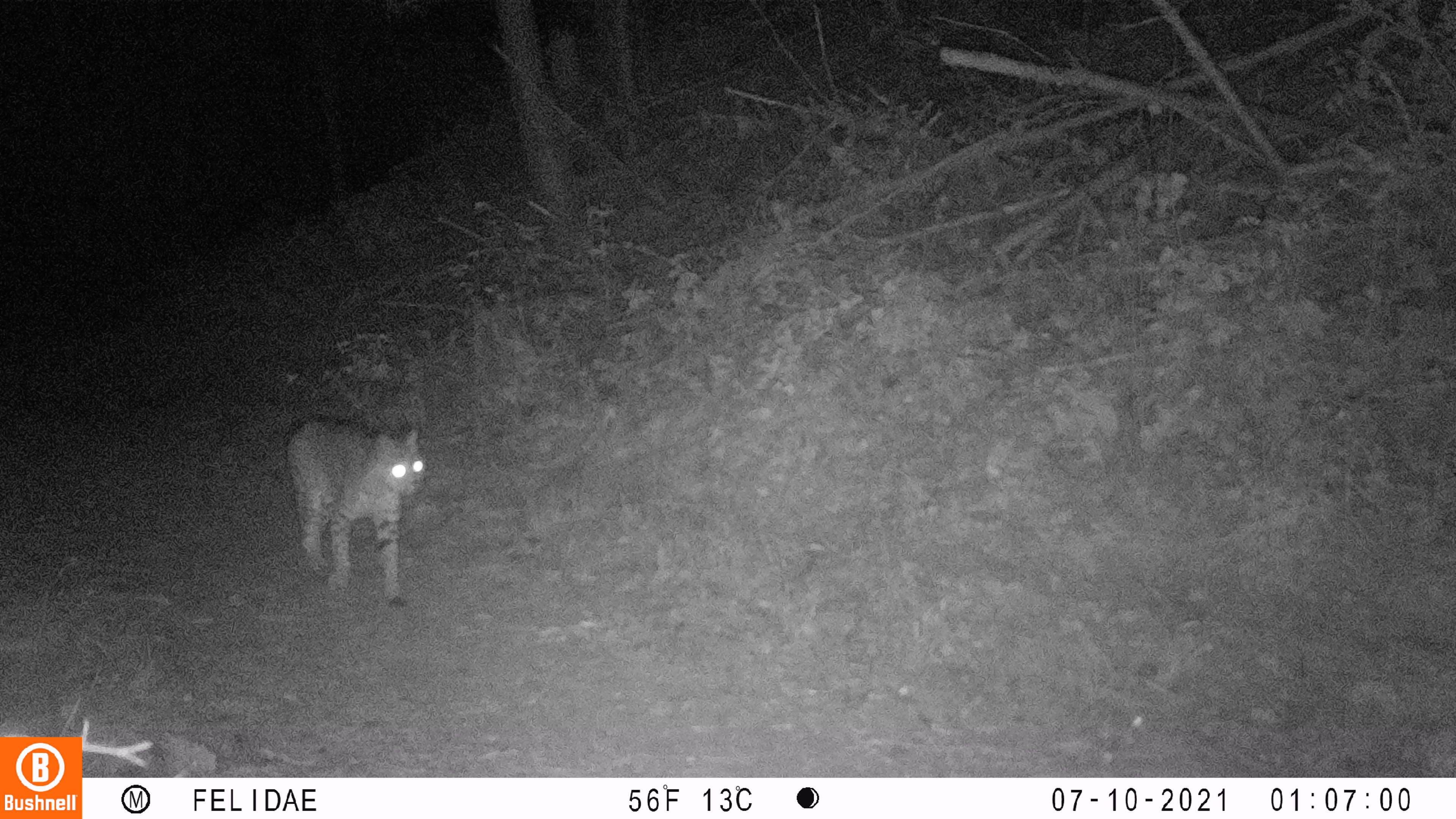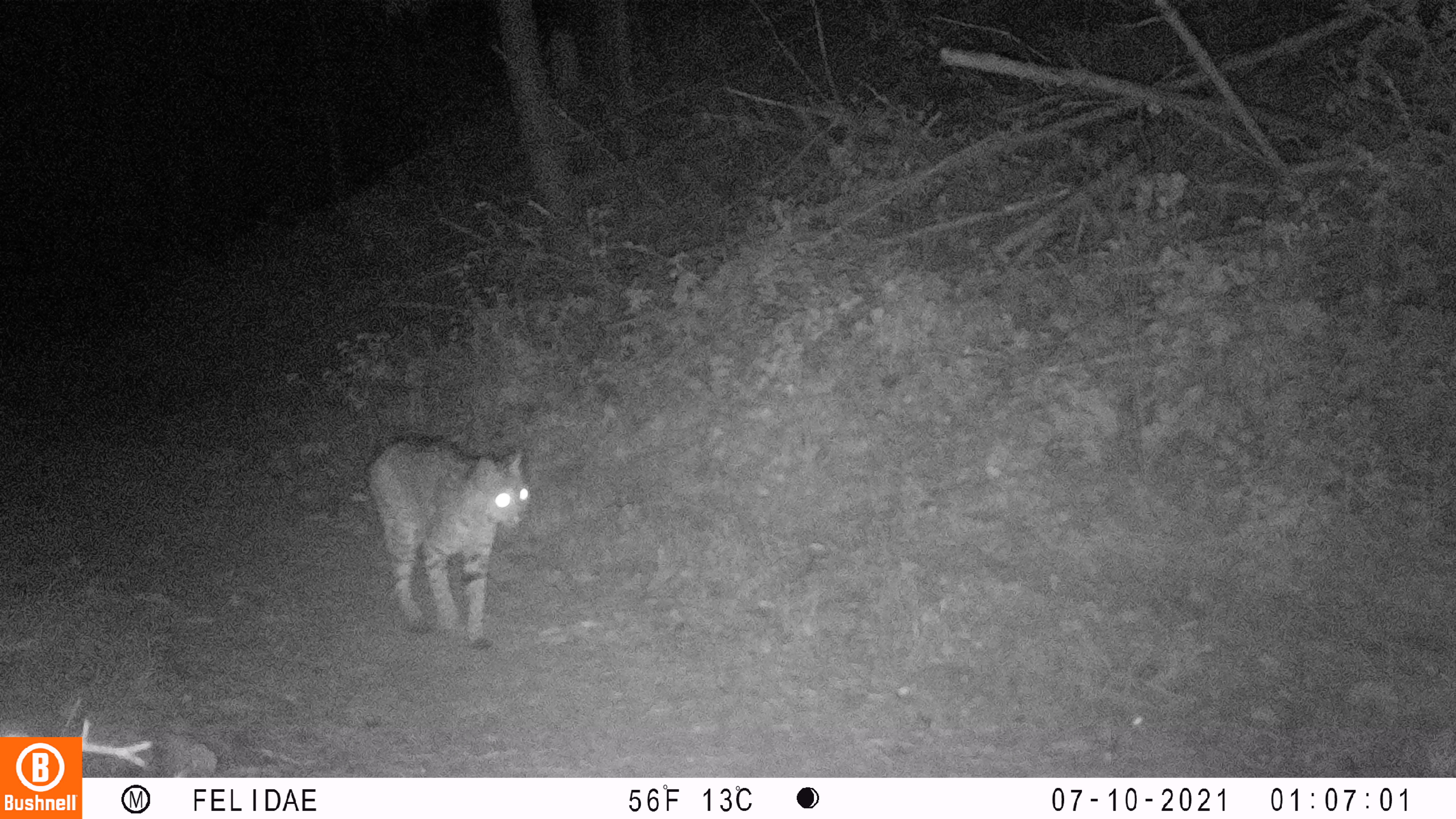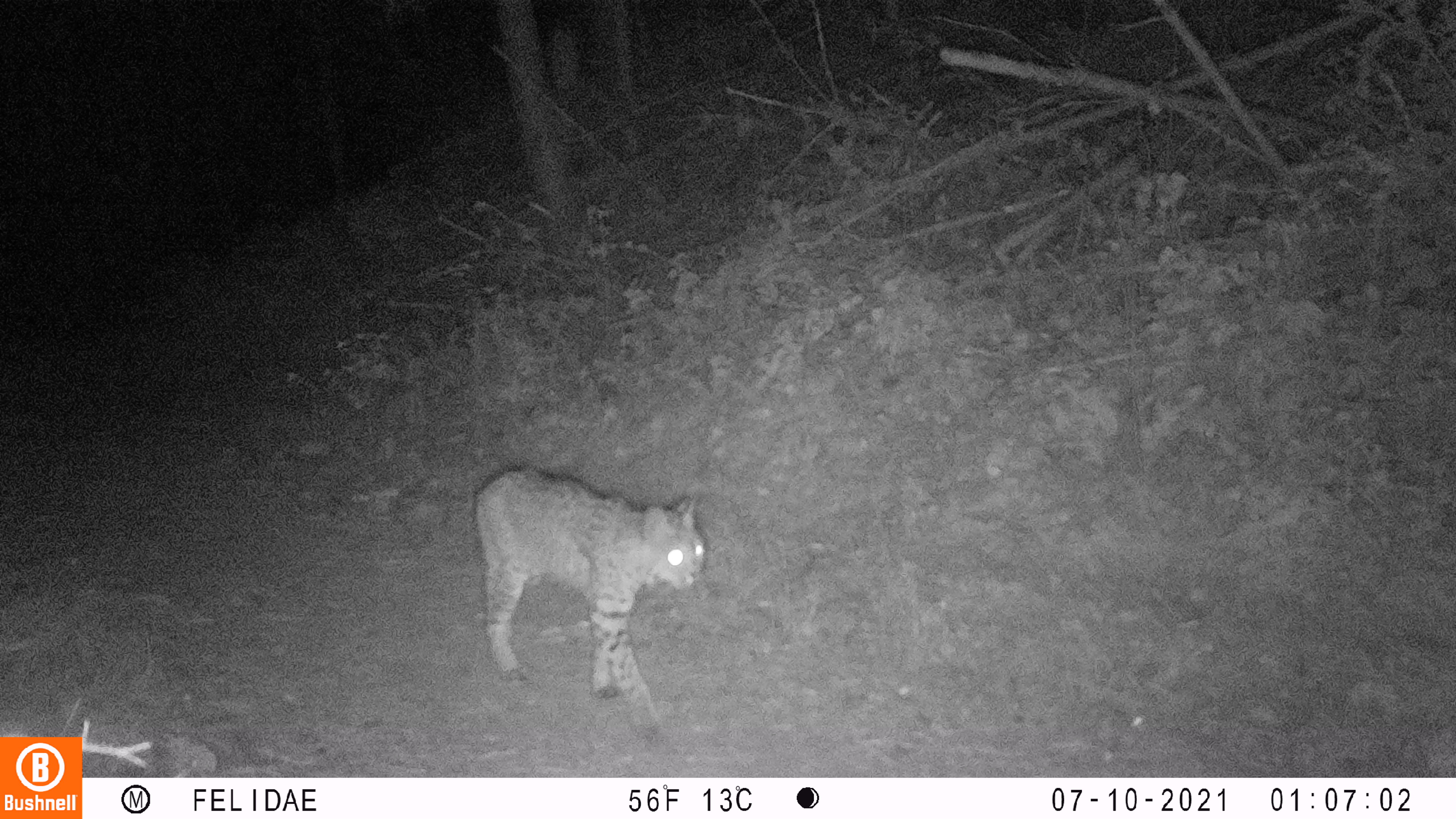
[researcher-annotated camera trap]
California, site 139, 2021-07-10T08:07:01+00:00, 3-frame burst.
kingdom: Animalia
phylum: Chordata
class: Mammalia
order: Carnivora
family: Felidae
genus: Lynx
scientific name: Lynx rufus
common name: bobcat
Bobcat (Lynx rufus).